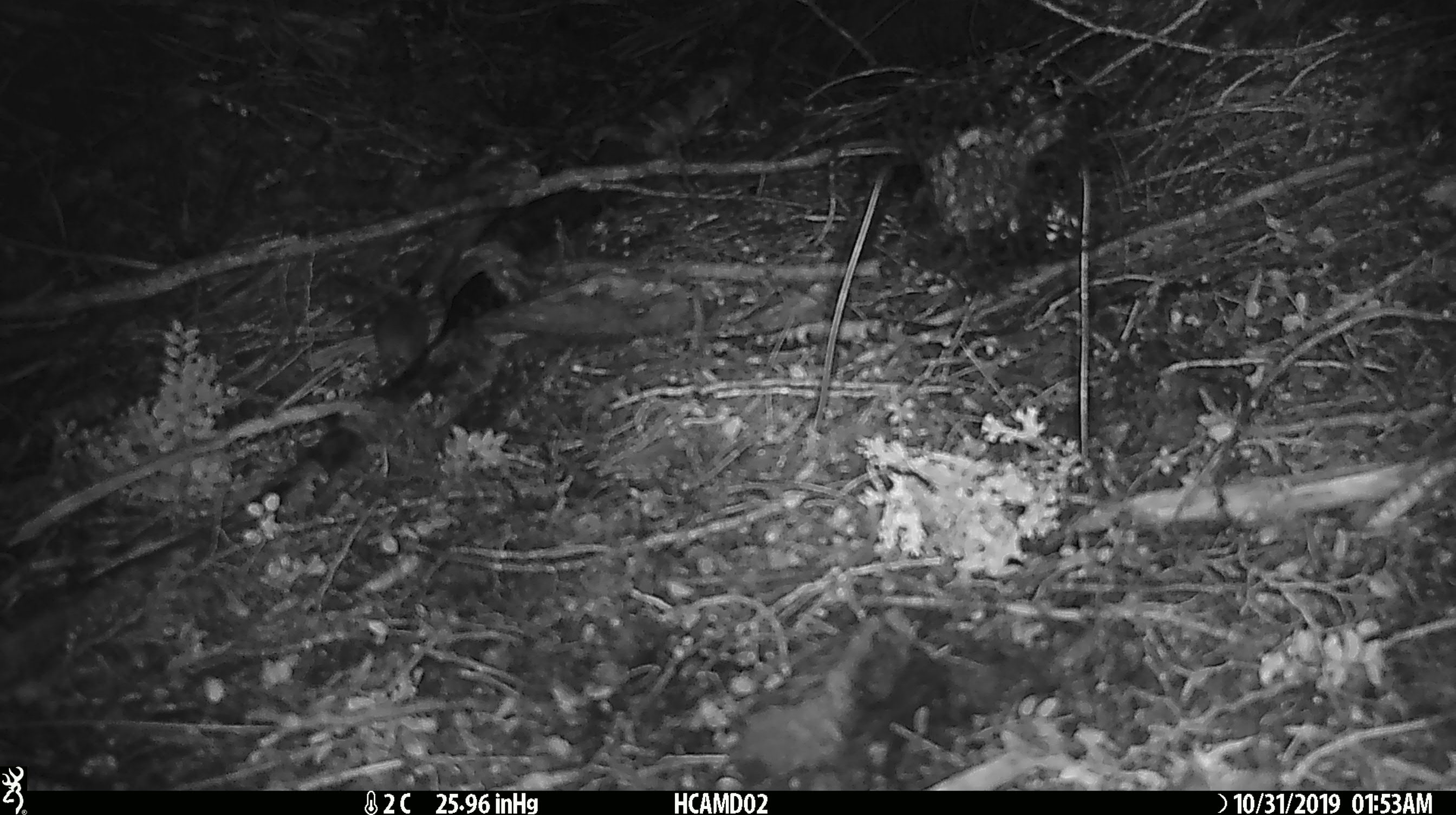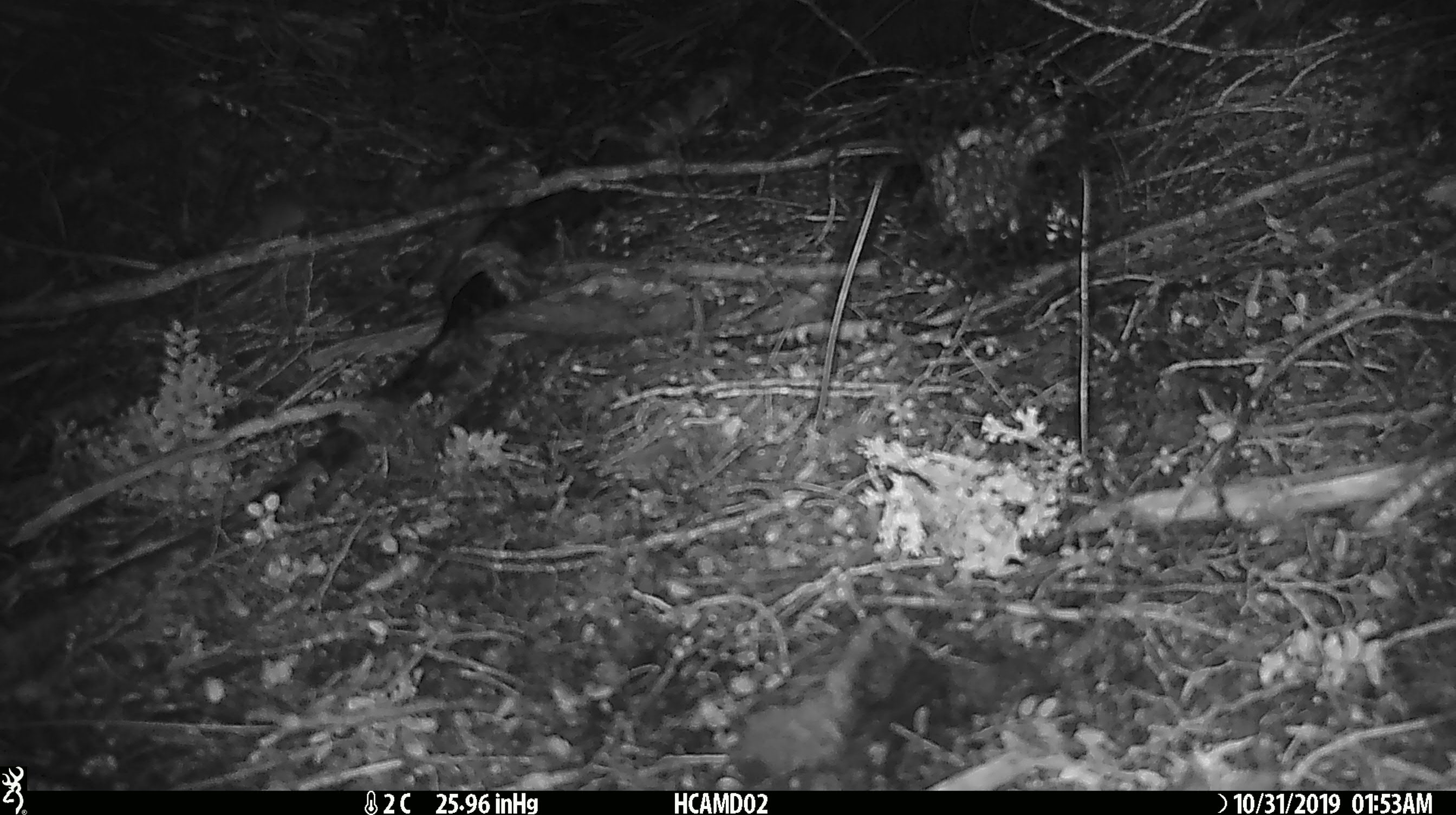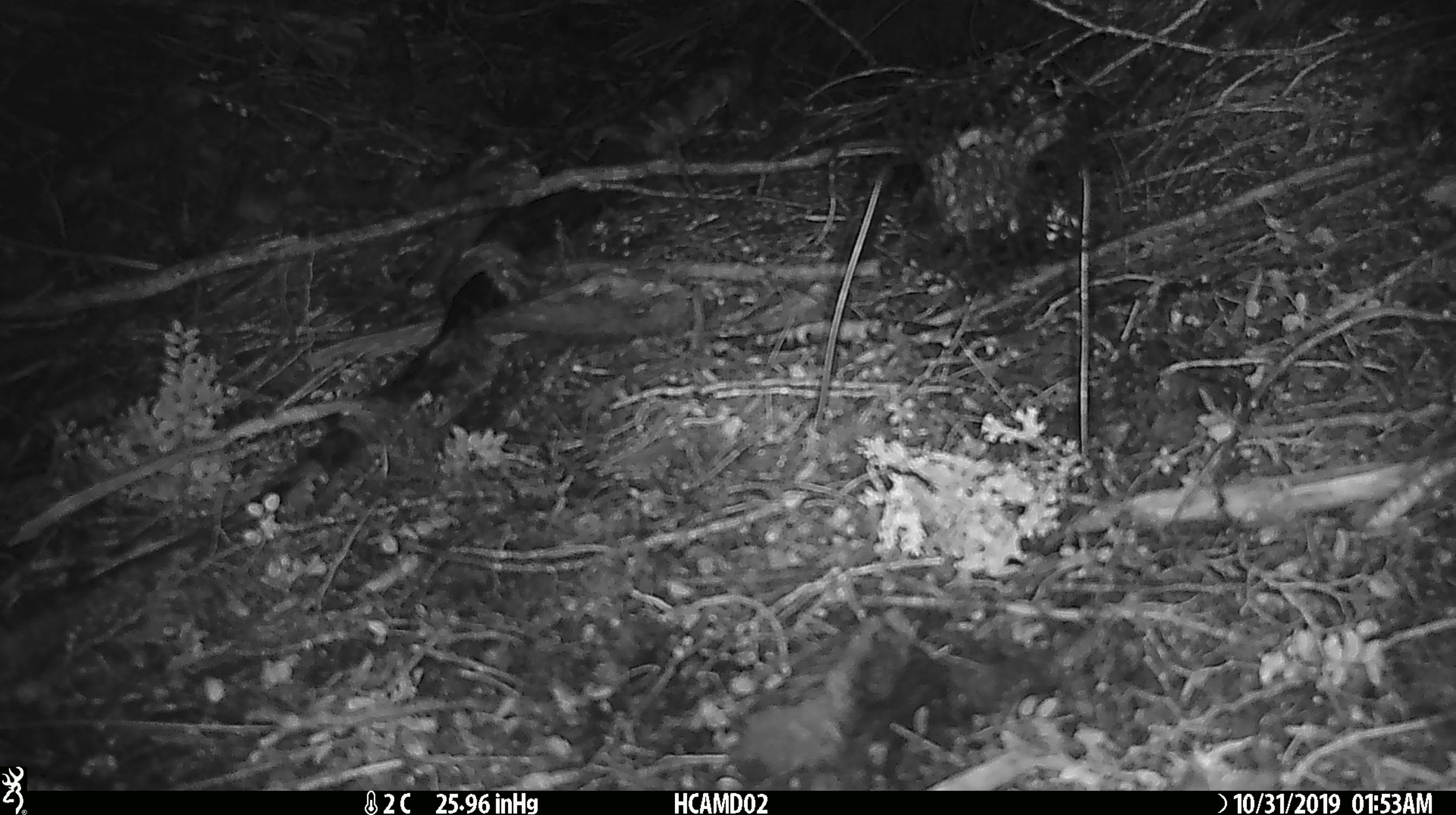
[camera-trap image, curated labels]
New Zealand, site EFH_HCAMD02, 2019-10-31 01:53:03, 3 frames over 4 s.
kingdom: Animalia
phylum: Chordata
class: Mammalia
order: Rodentia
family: Muridae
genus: Mus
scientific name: Mus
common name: mouse